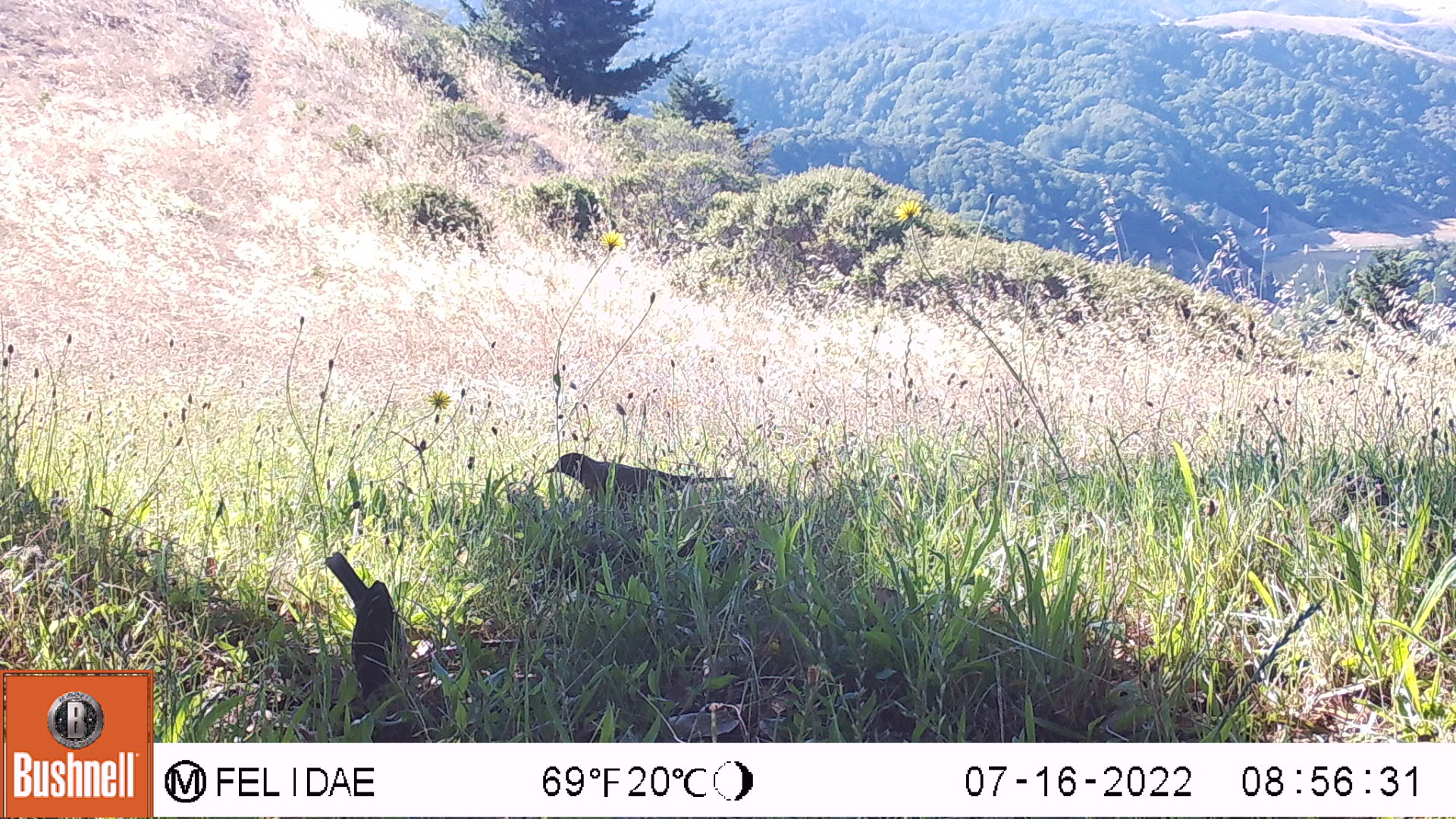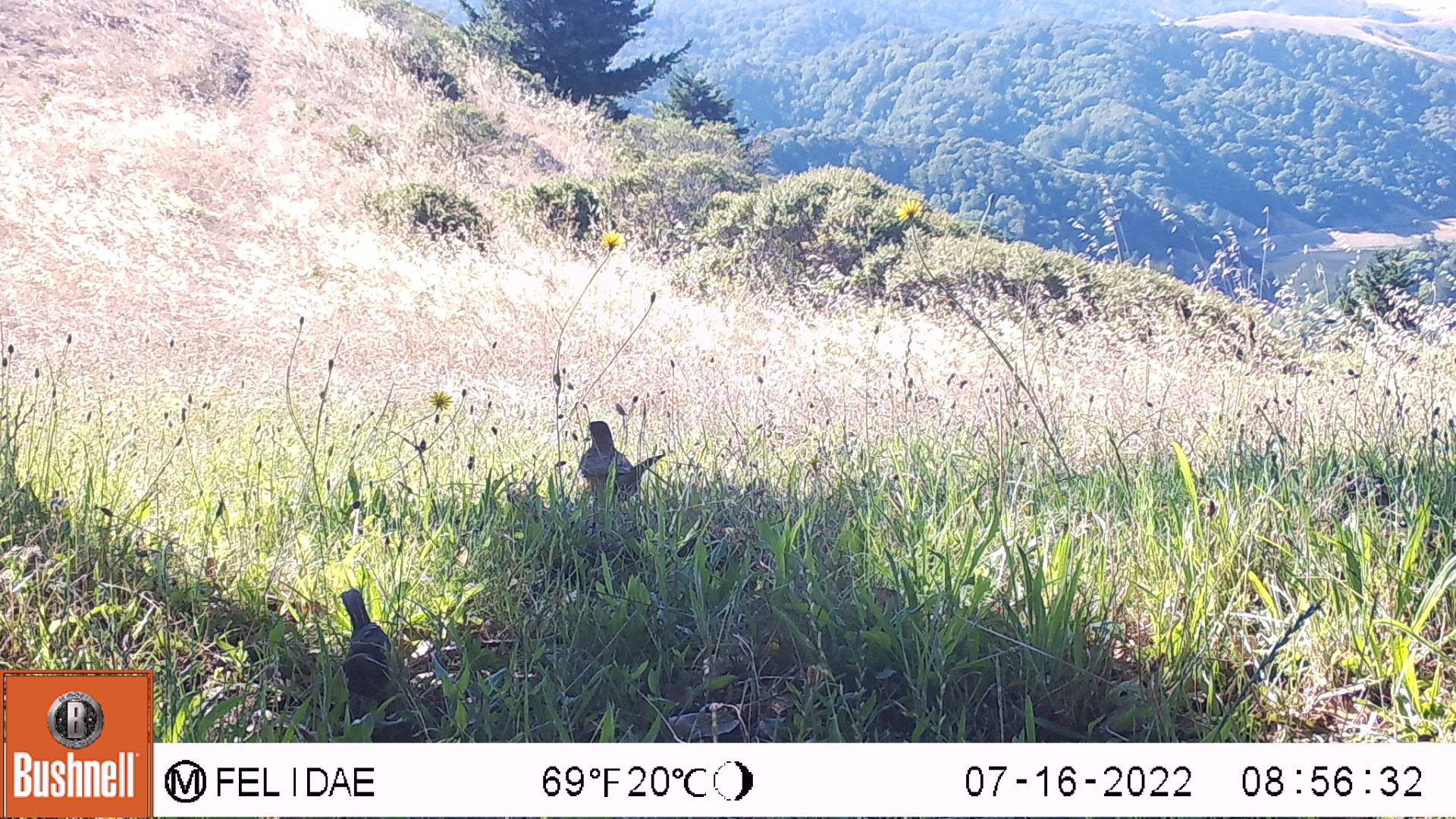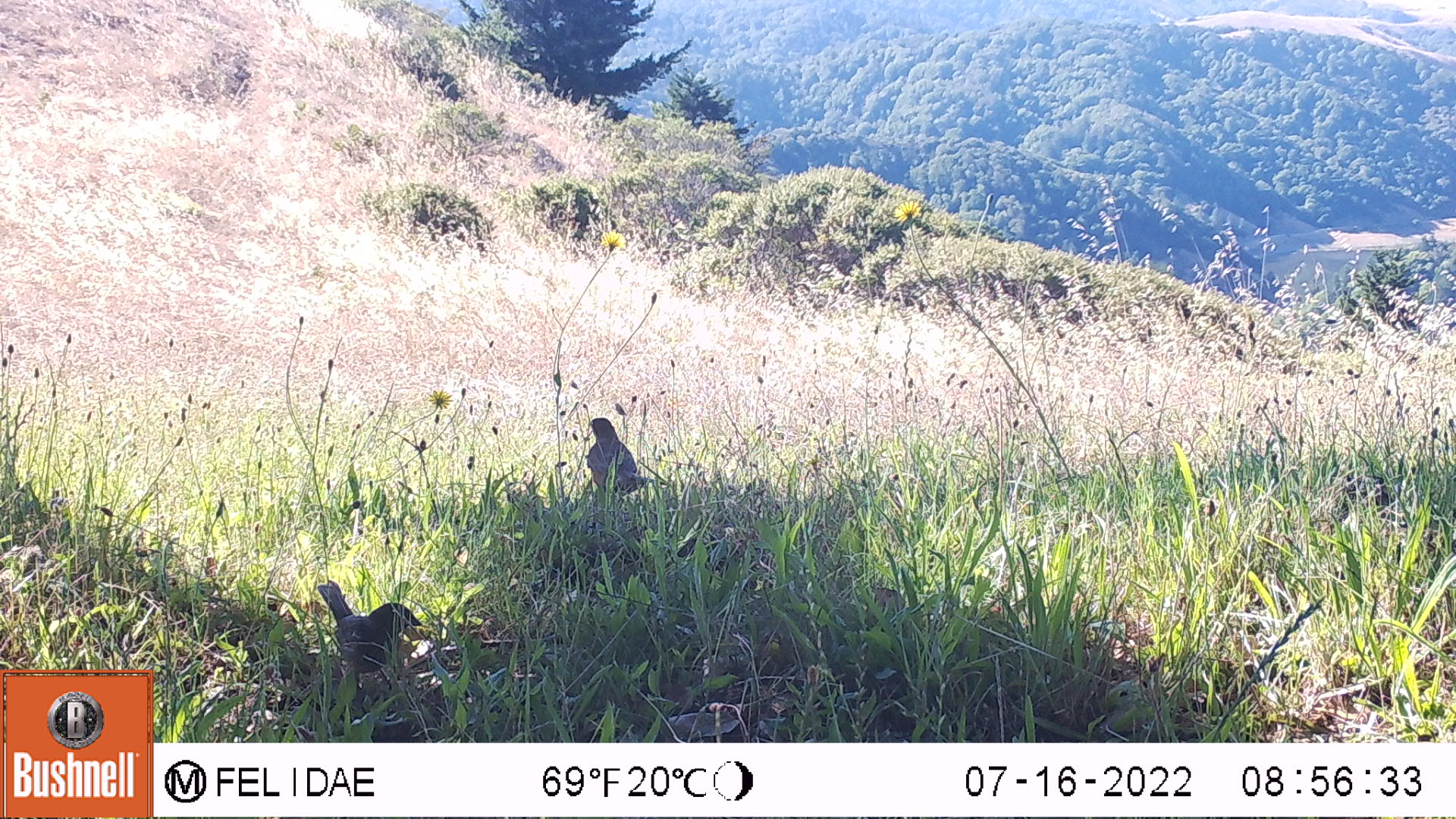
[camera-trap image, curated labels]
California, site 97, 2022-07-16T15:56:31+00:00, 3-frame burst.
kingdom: Animalia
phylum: Chordata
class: Aves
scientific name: Aves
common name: bird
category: unknown bird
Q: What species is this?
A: Unknown bird (bird) (Aves).